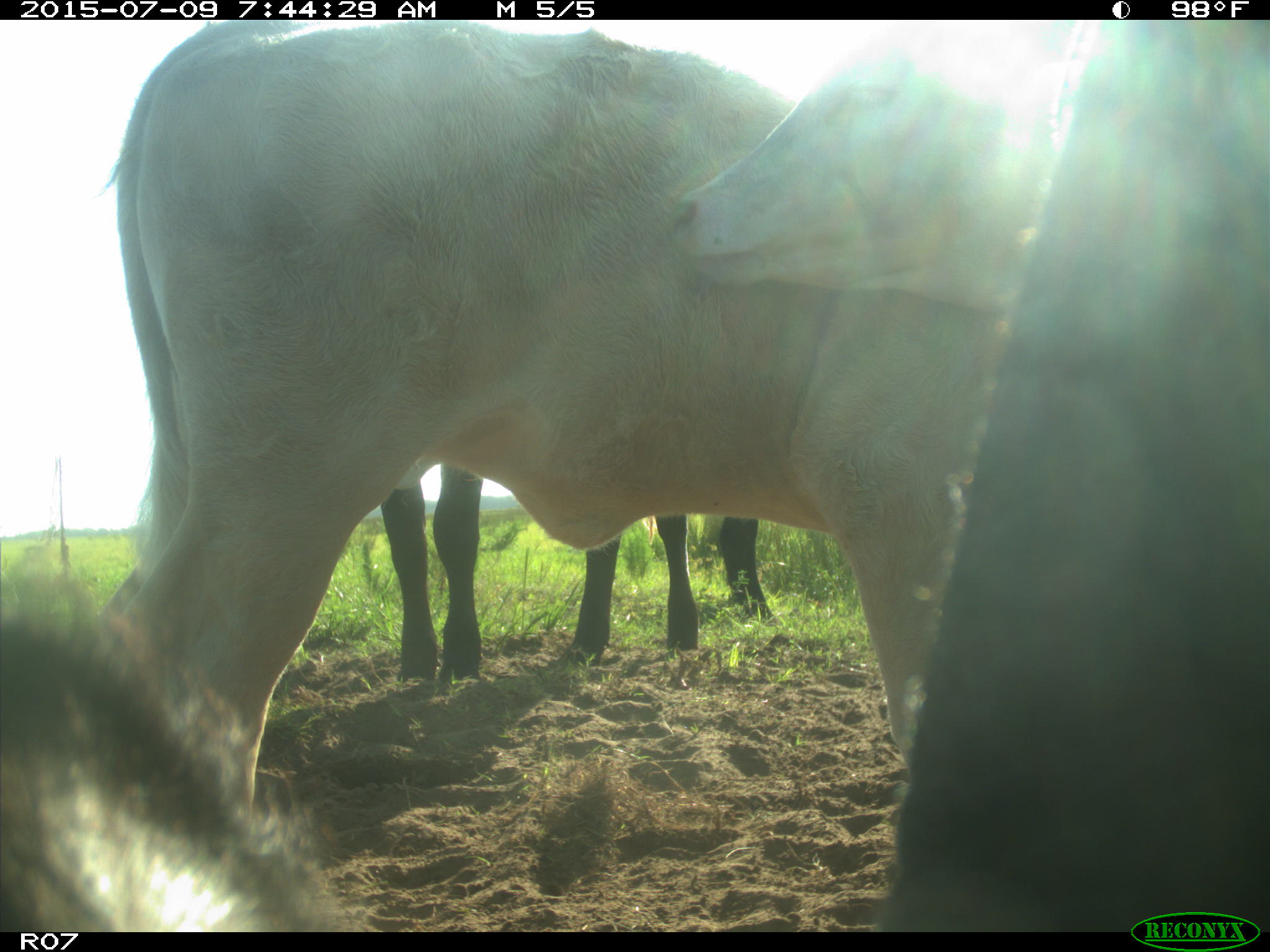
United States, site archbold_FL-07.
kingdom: Animalia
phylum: Chordata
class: Mammalia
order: Artiodactyla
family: Bovidae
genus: Bos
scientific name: Bos taurus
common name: domestic cow